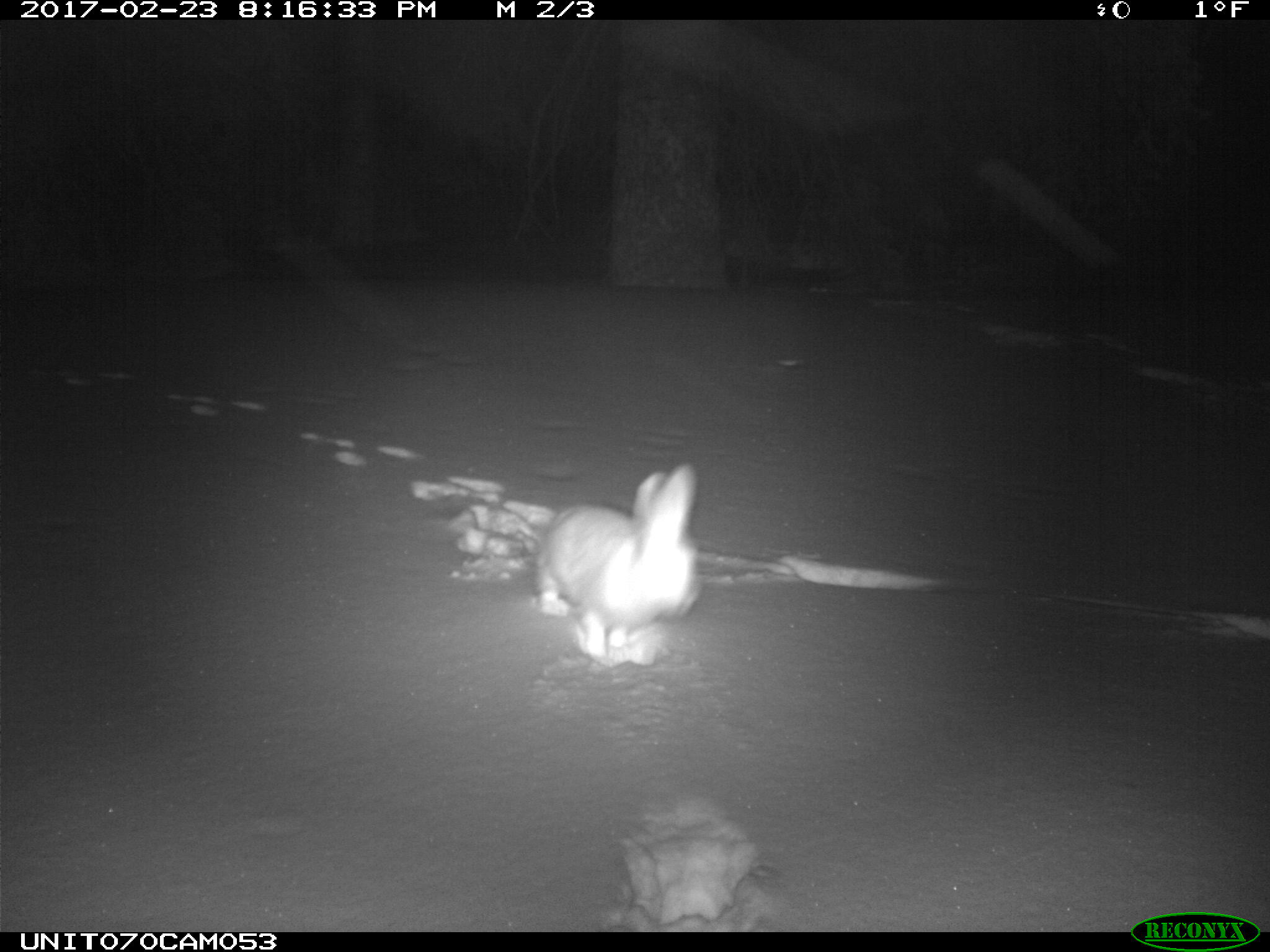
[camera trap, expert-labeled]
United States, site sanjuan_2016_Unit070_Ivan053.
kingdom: Animalia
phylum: Chordata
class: Mammalia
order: Lagomorpha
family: Leporidae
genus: Lepus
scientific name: Lepus americanus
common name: snowshoe hare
Lepus americanus (snowshoe hare).